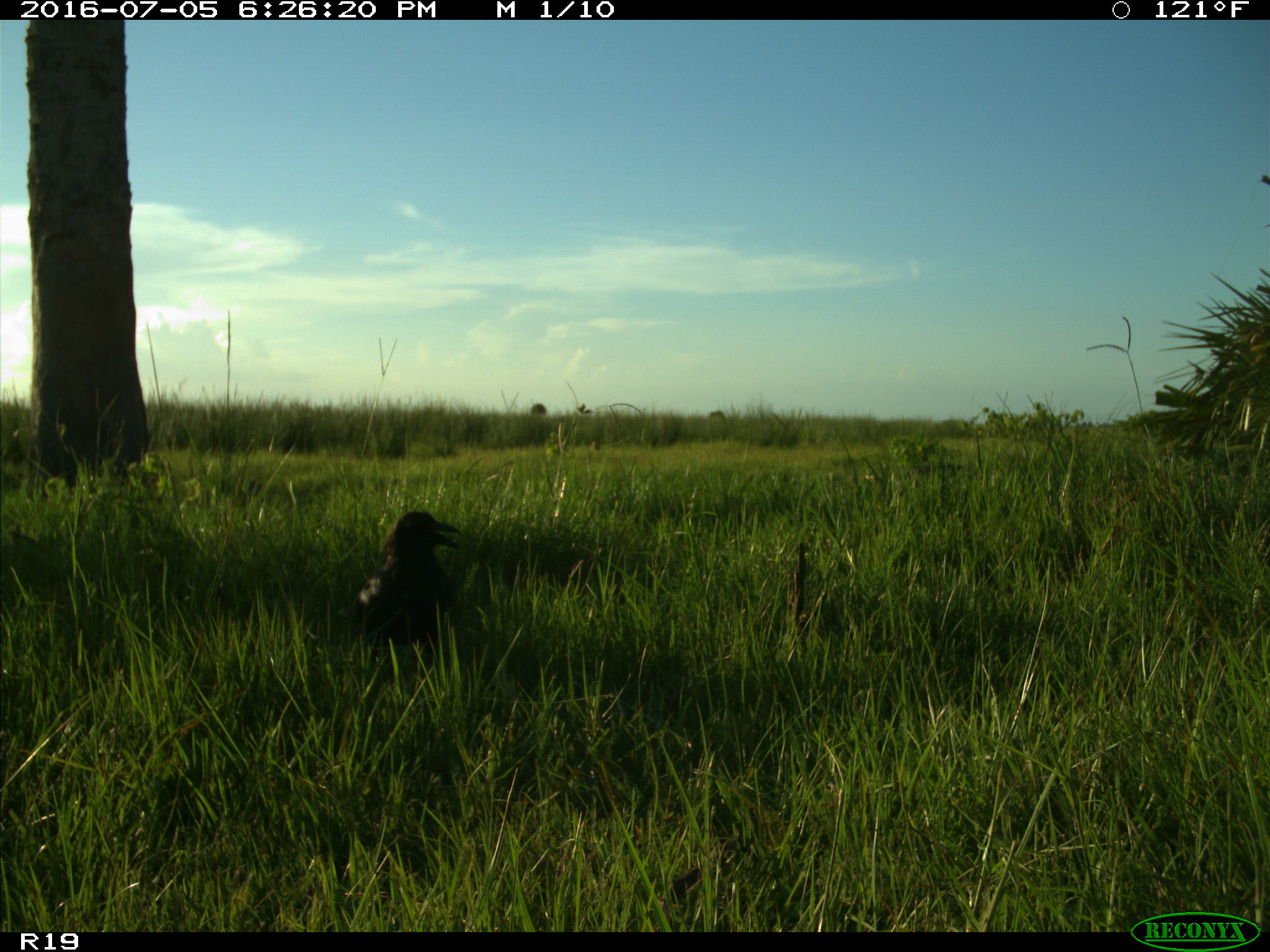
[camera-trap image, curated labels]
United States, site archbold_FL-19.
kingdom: Animalia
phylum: Chordata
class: Aves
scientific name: Aves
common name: birds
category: unidentified bird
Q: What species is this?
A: Unidentified bird (birds) (Aves).